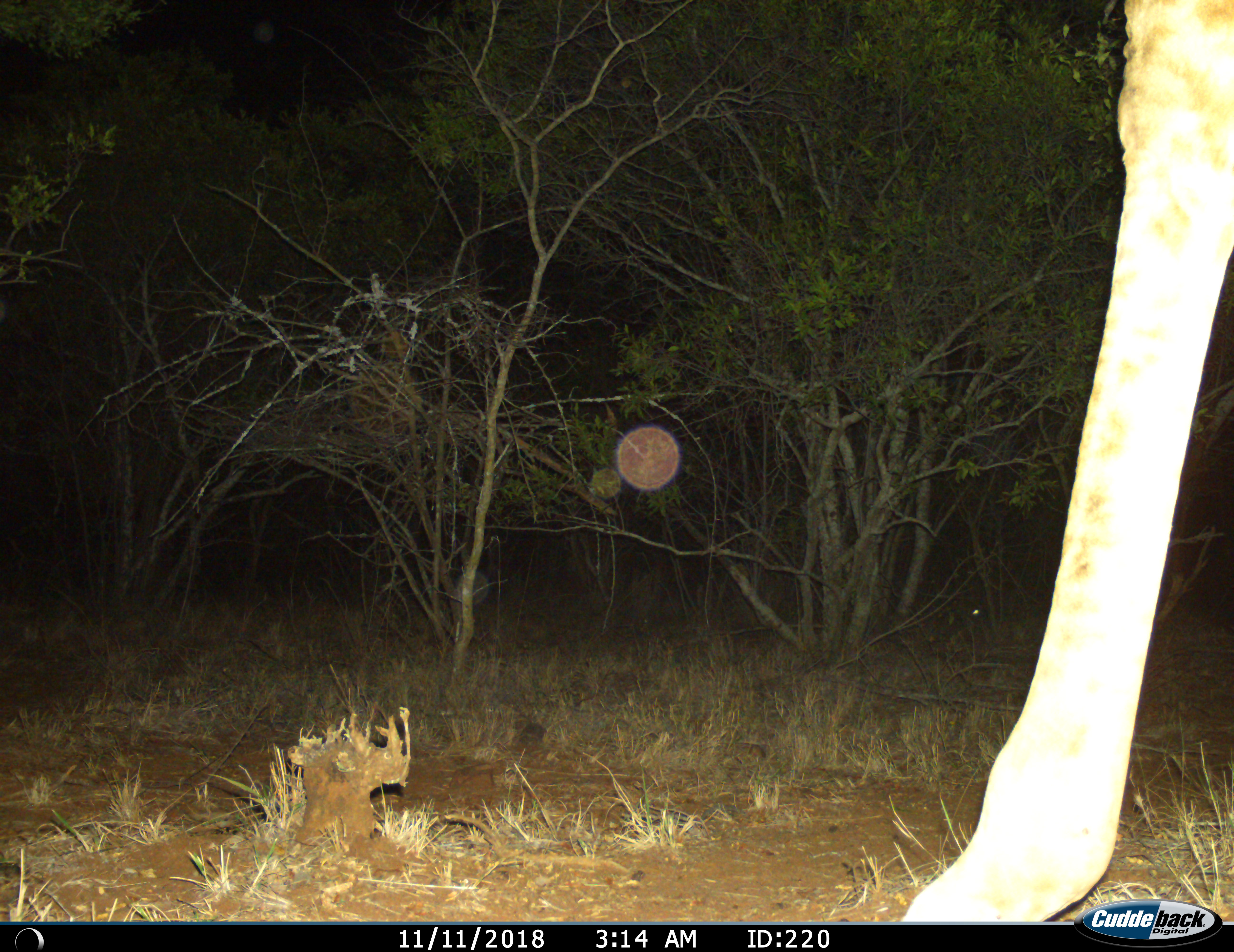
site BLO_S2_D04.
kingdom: Animalia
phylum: Chordata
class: Mammalia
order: Artiodactyla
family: Giraffidae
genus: Giraffa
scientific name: Giraffa camelopardalis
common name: giraffe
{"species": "giraffe (Giraffa camelopardalis)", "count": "1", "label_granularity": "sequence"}